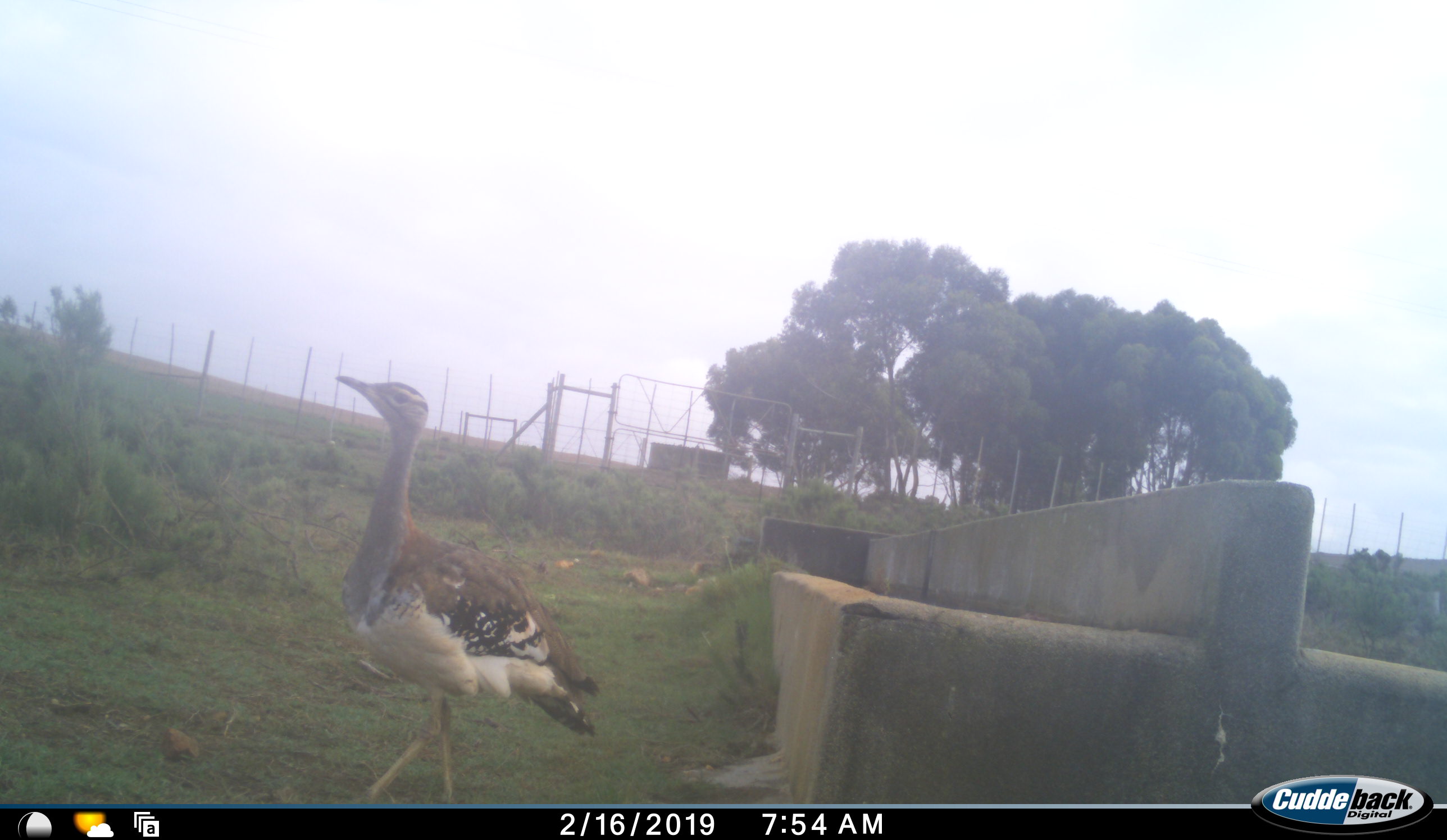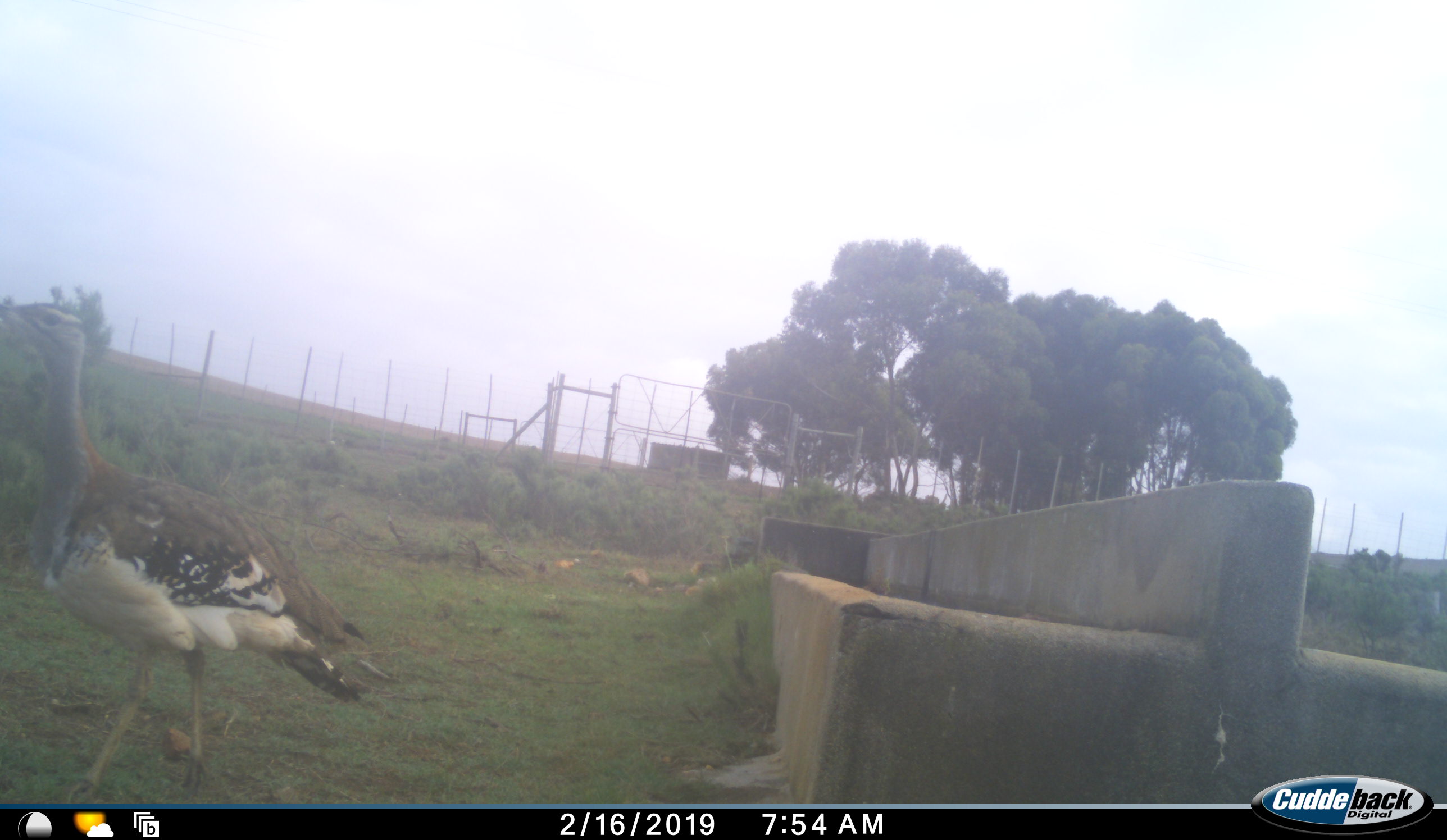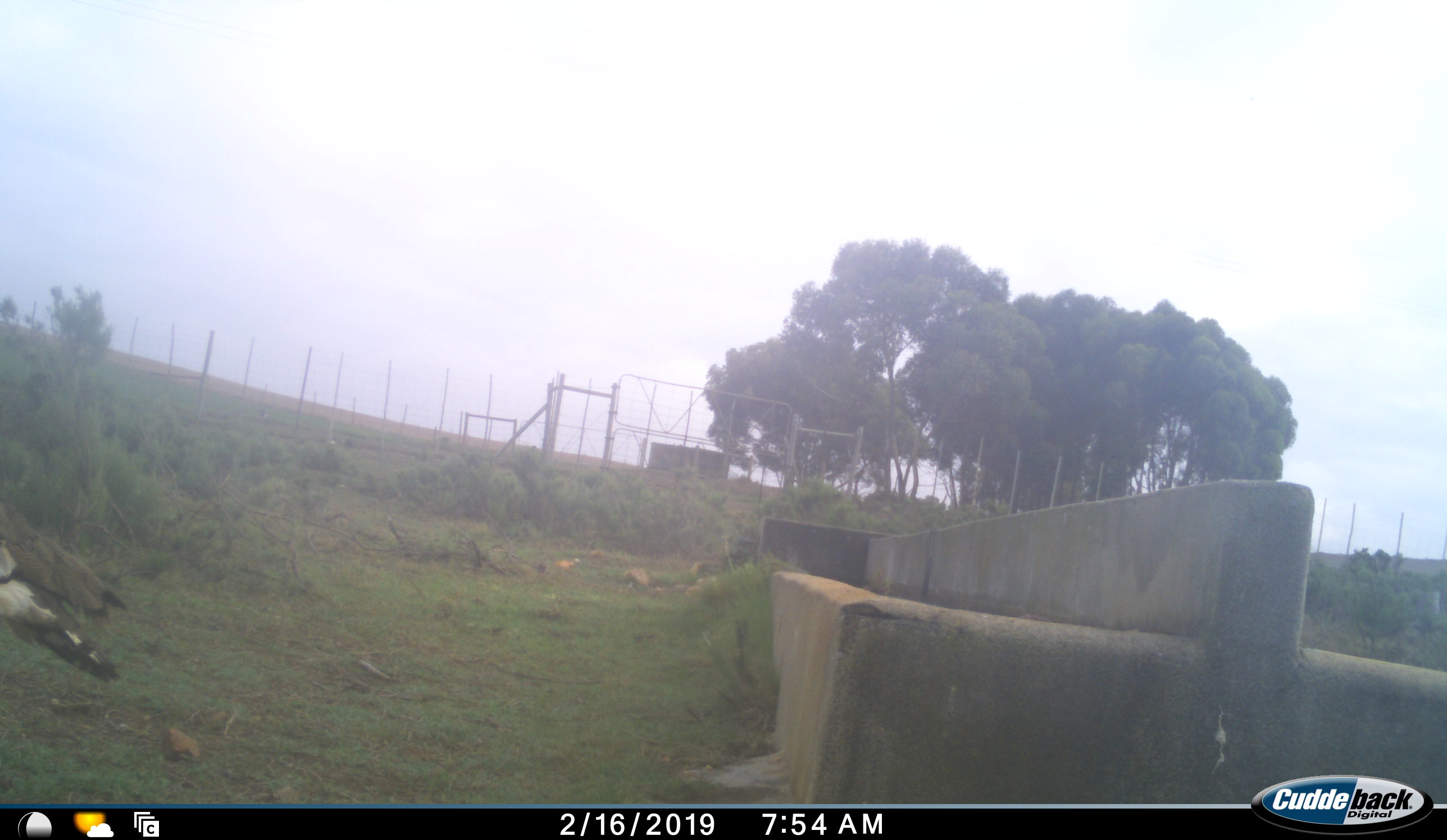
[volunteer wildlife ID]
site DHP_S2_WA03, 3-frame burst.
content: unidentified animal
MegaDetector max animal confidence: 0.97